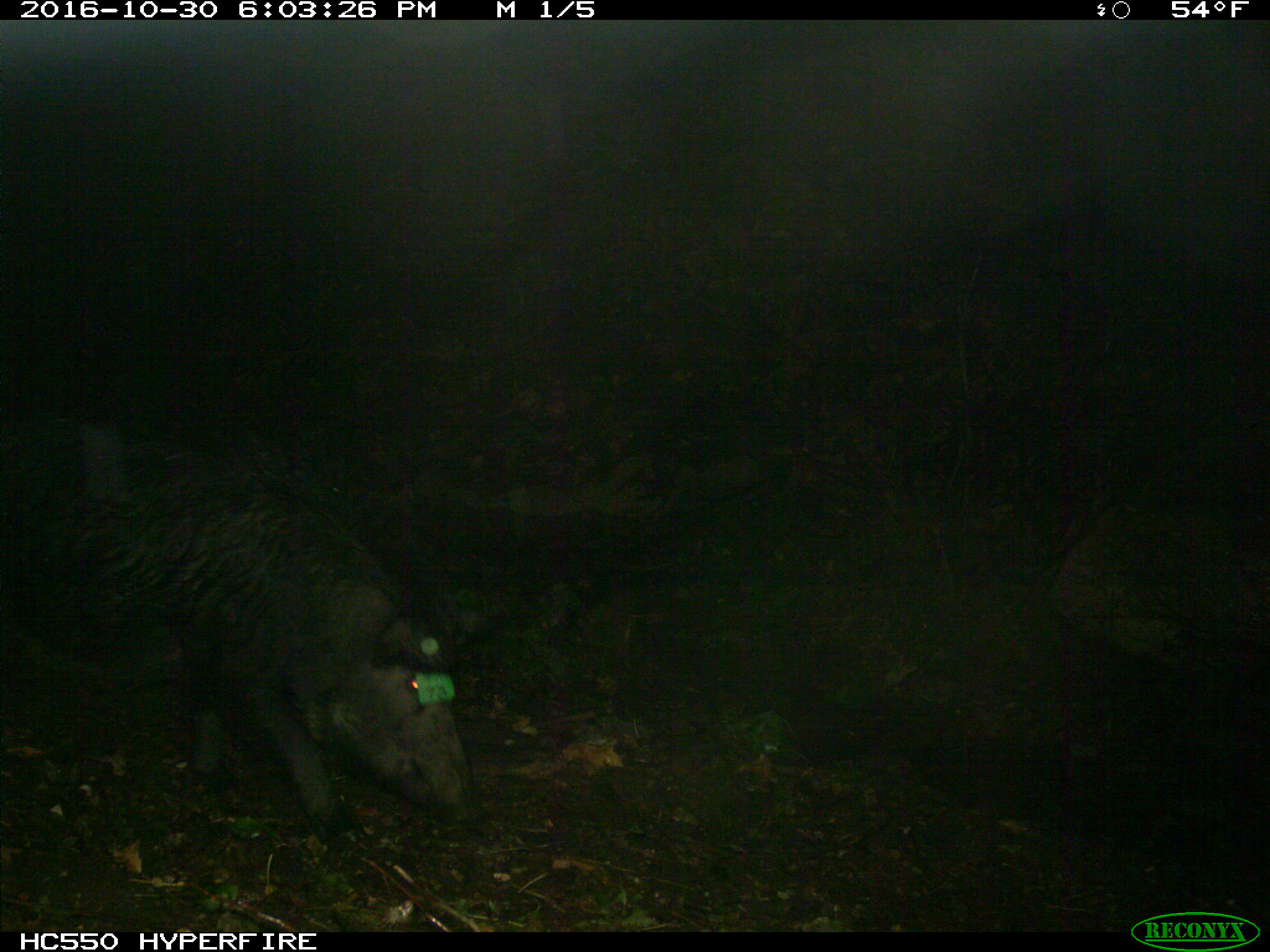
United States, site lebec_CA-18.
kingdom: Animalia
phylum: Chordata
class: Mammalia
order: Artiodactyla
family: Suidae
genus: Sus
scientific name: Sus scrofa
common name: wild boar